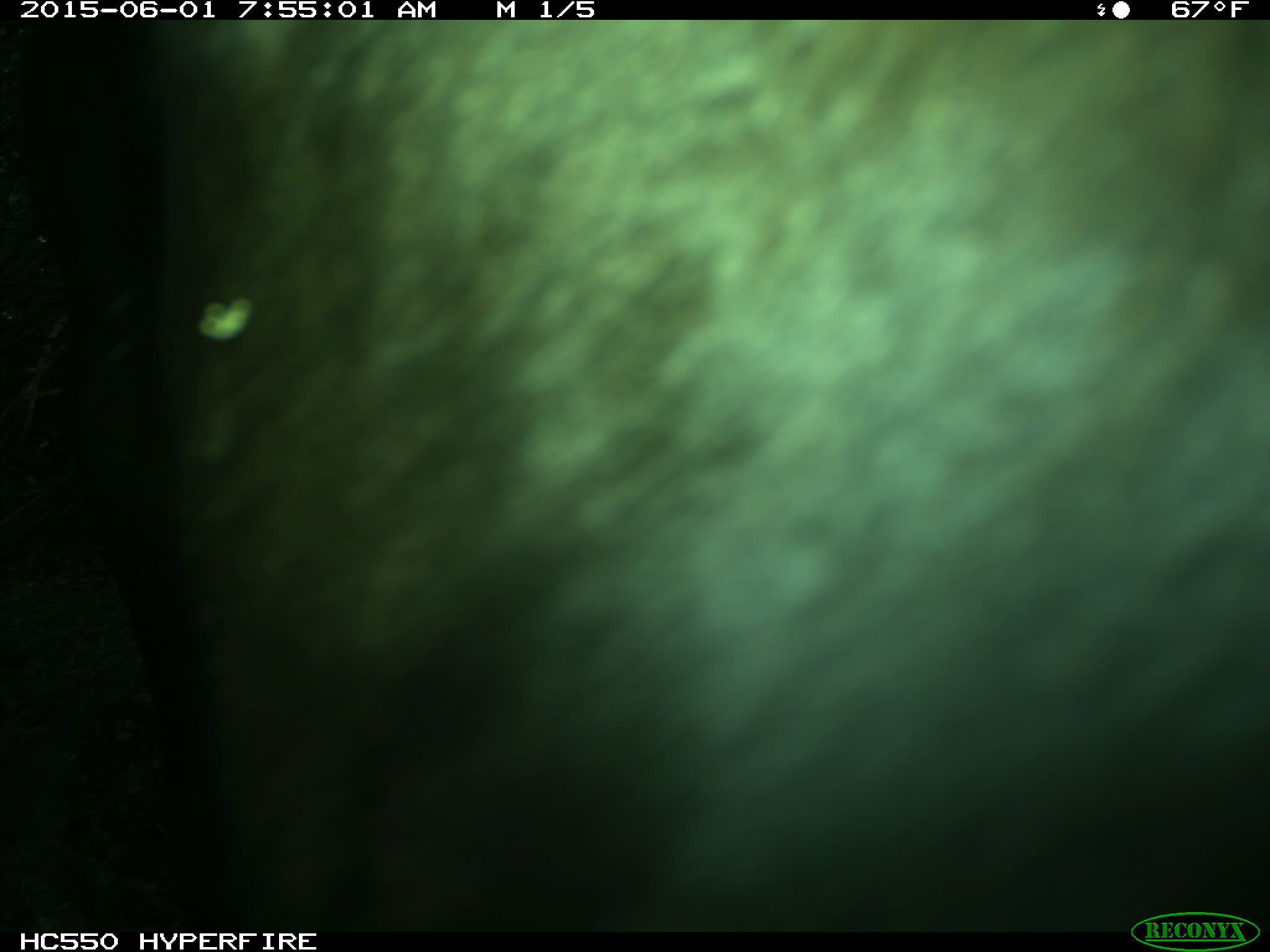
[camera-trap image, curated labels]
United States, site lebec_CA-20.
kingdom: Animalia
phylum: Chordata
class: Mammalia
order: Artiodactyla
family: Bovidae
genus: Bos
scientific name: Bos taurus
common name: domestic cow